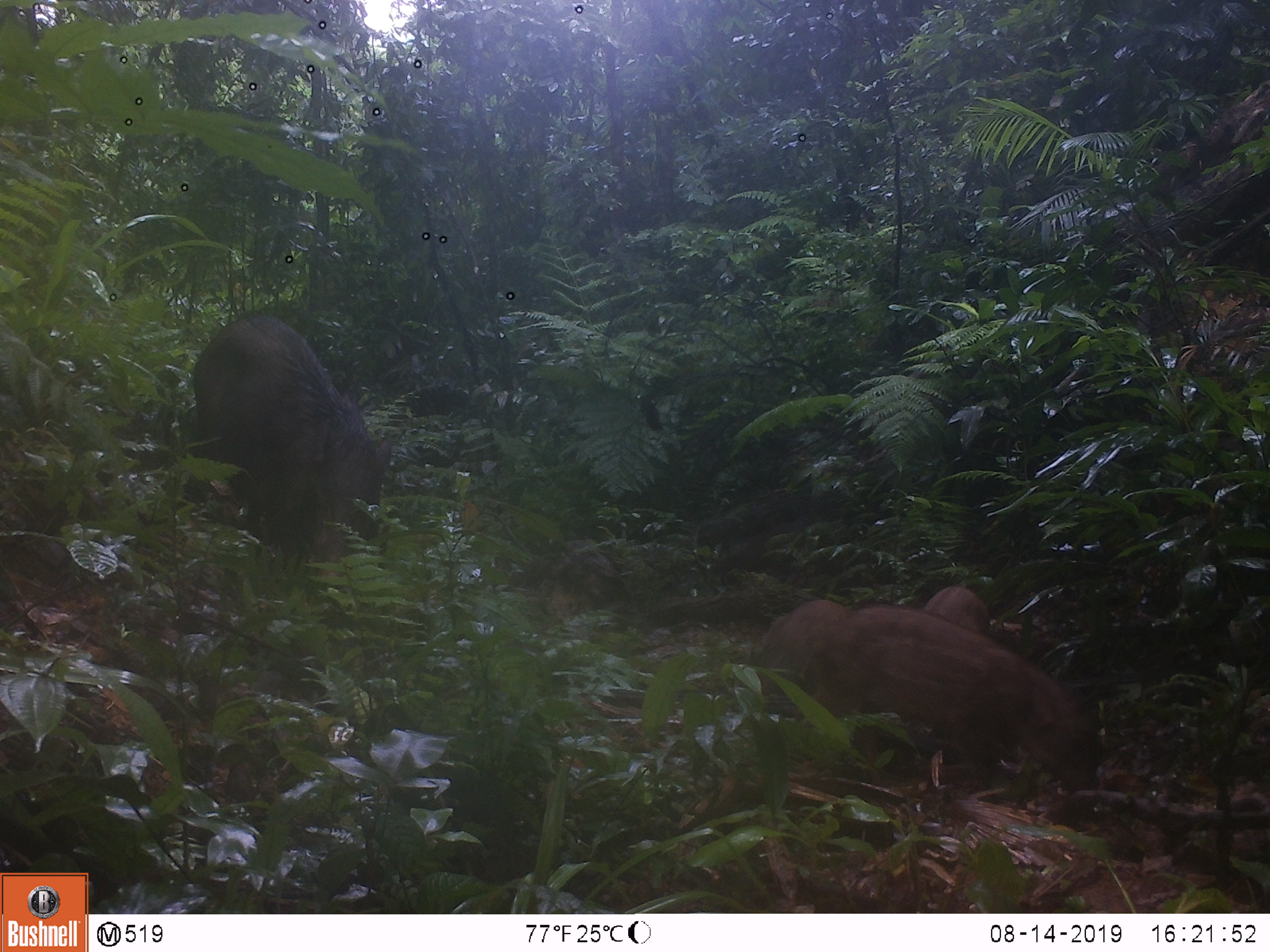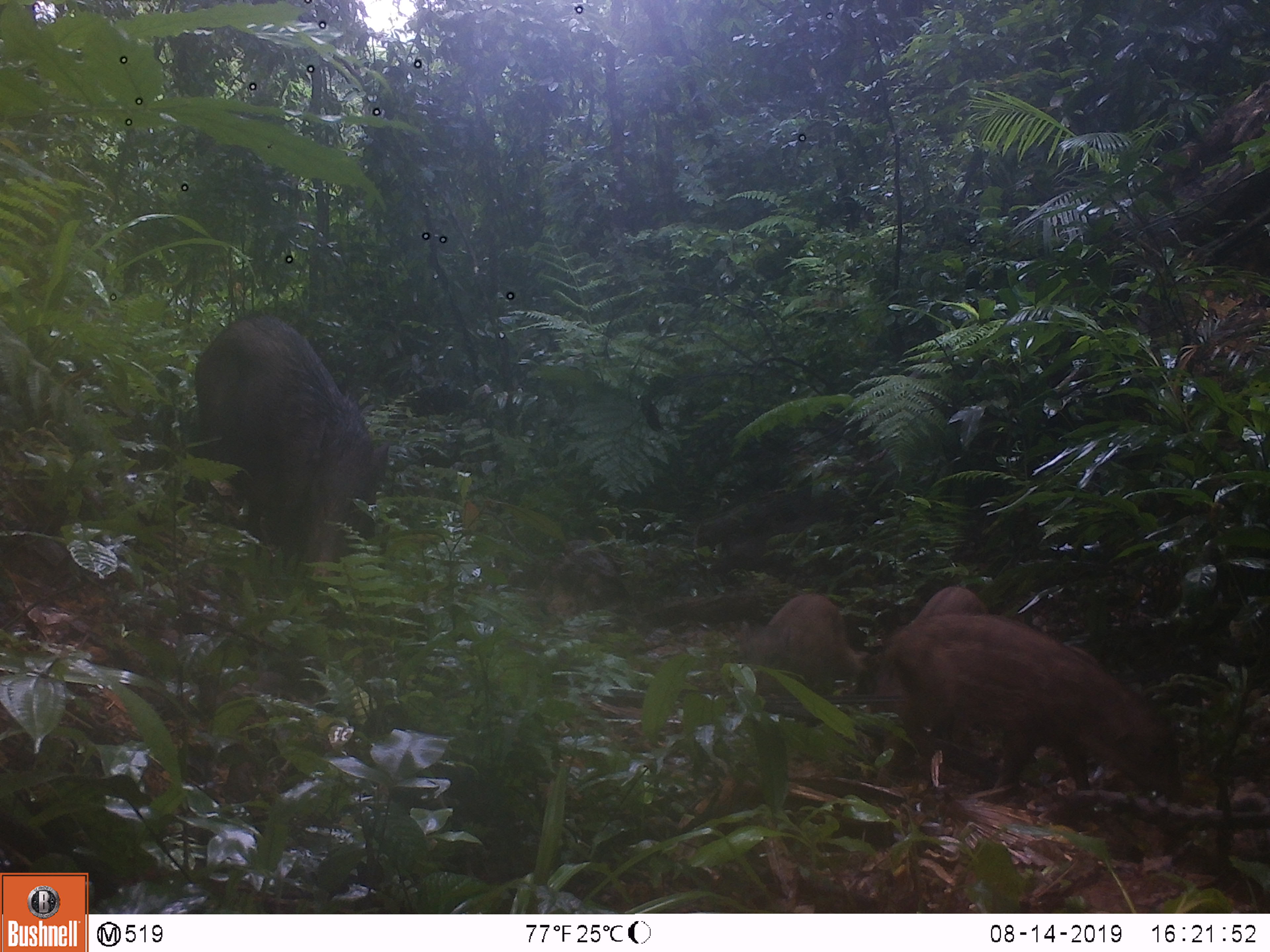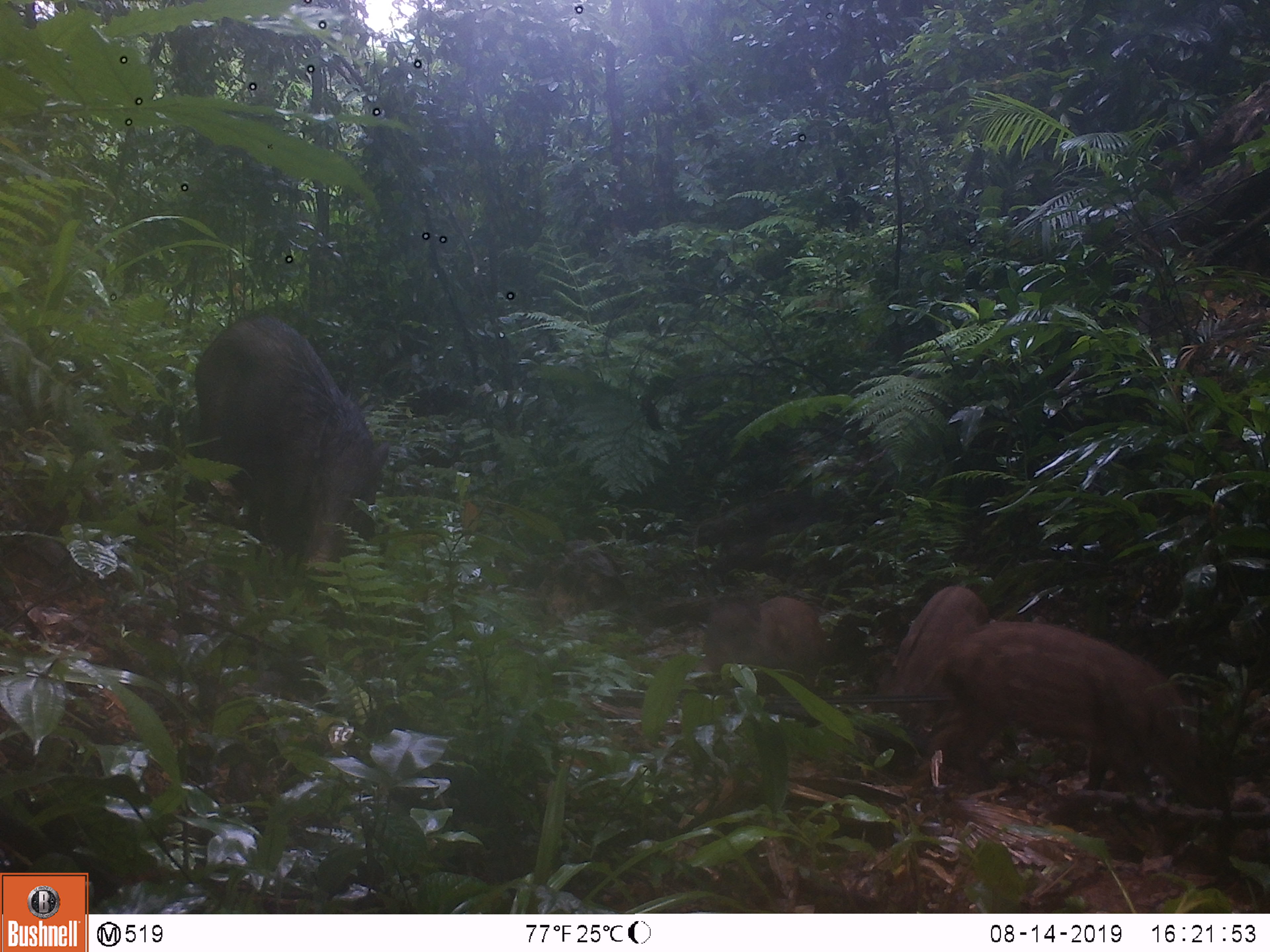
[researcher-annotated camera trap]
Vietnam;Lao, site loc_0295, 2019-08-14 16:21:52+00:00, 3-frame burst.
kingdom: Animalia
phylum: Chordata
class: Mammalia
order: Artiodactyla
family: Suidae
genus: Sus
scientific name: Sus scrofa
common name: eurasian wild pig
Eurasian wild pig (Sus scrofa). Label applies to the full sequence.